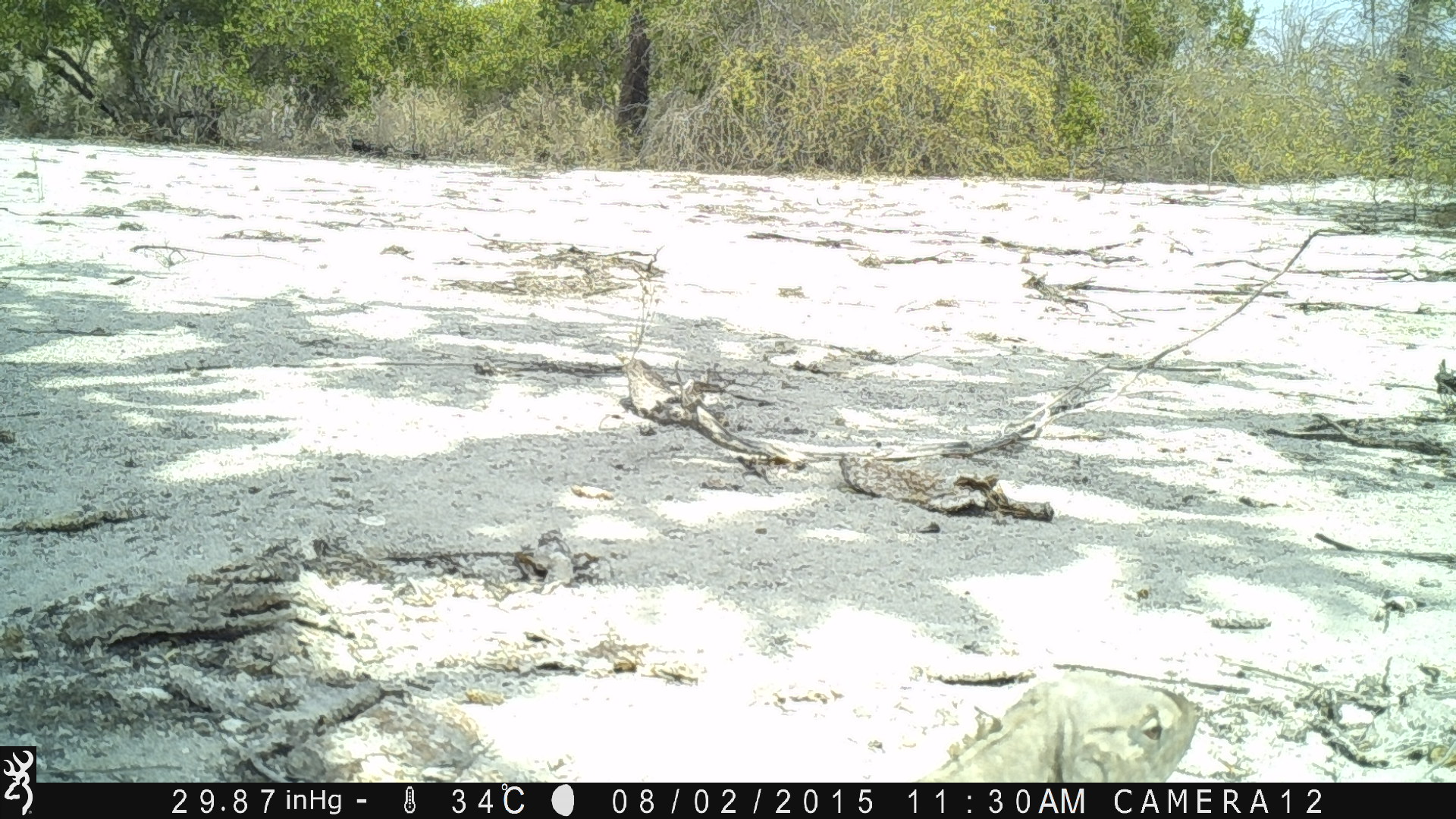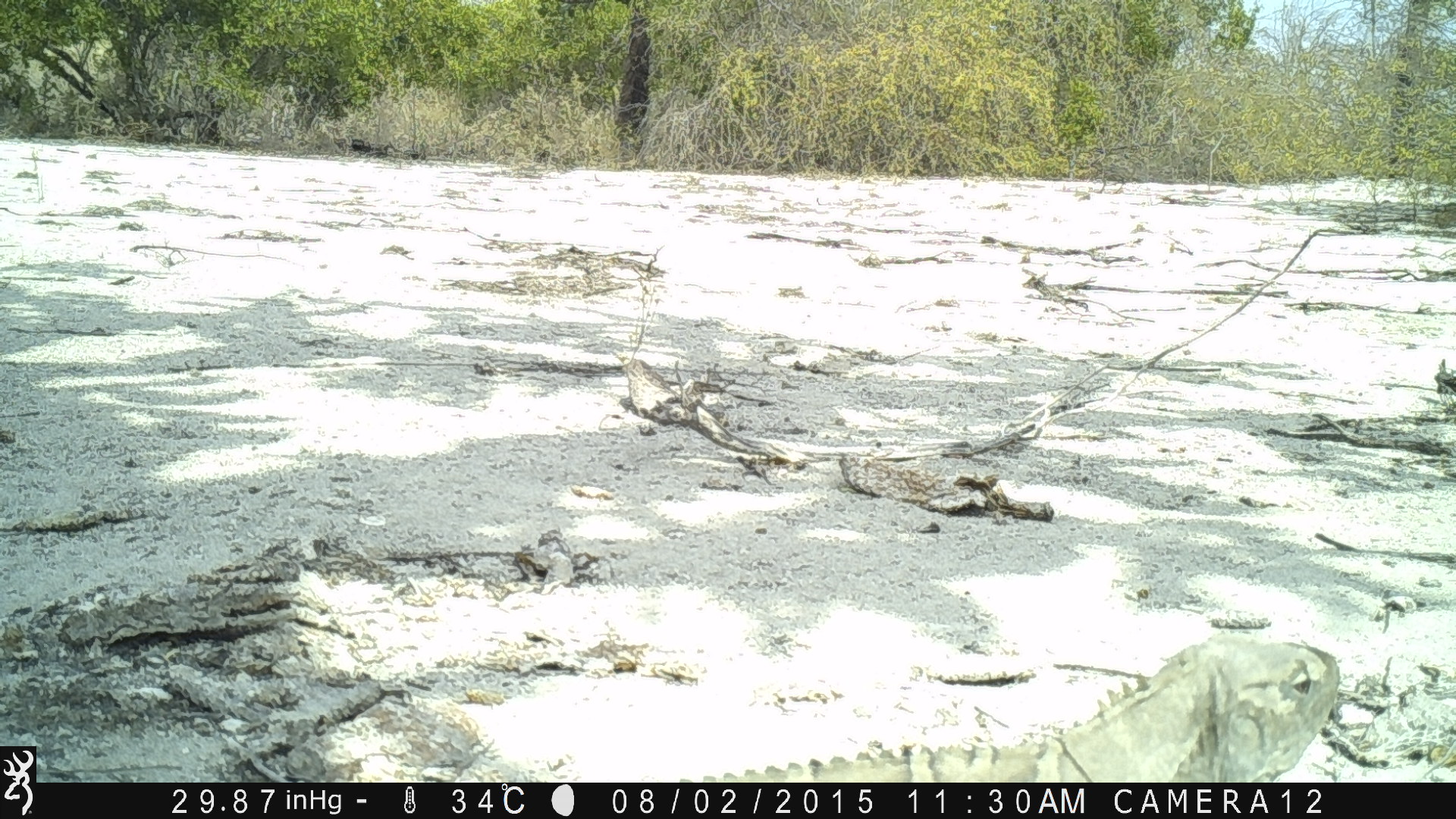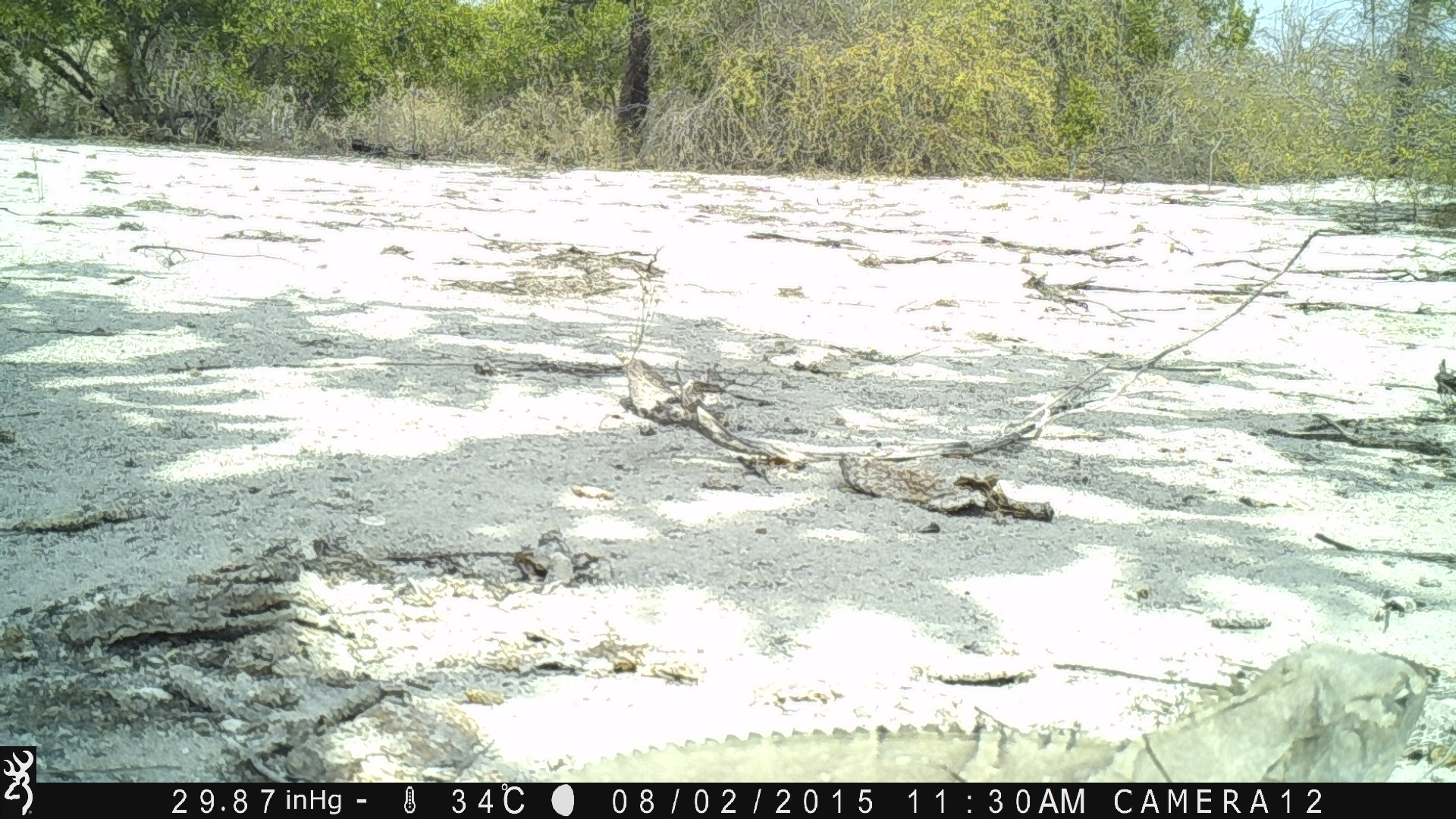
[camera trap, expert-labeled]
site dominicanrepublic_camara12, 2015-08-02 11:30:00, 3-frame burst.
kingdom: Animalia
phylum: Chordata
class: Reptilia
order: Squamata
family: Iguanidae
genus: Iguana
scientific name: Iguana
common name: typical iguanas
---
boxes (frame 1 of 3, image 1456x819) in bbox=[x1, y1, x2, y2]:
iguana: bbox=[914, 664, 1205, 778]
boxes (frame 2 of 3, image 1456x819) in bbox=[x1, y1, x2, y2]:
iguana: bbox=[650, 631, 1334, 782]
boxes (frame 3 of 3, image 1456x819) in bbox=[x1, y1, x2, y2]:
iguana: bbox=[545, 642, 1437, 783]